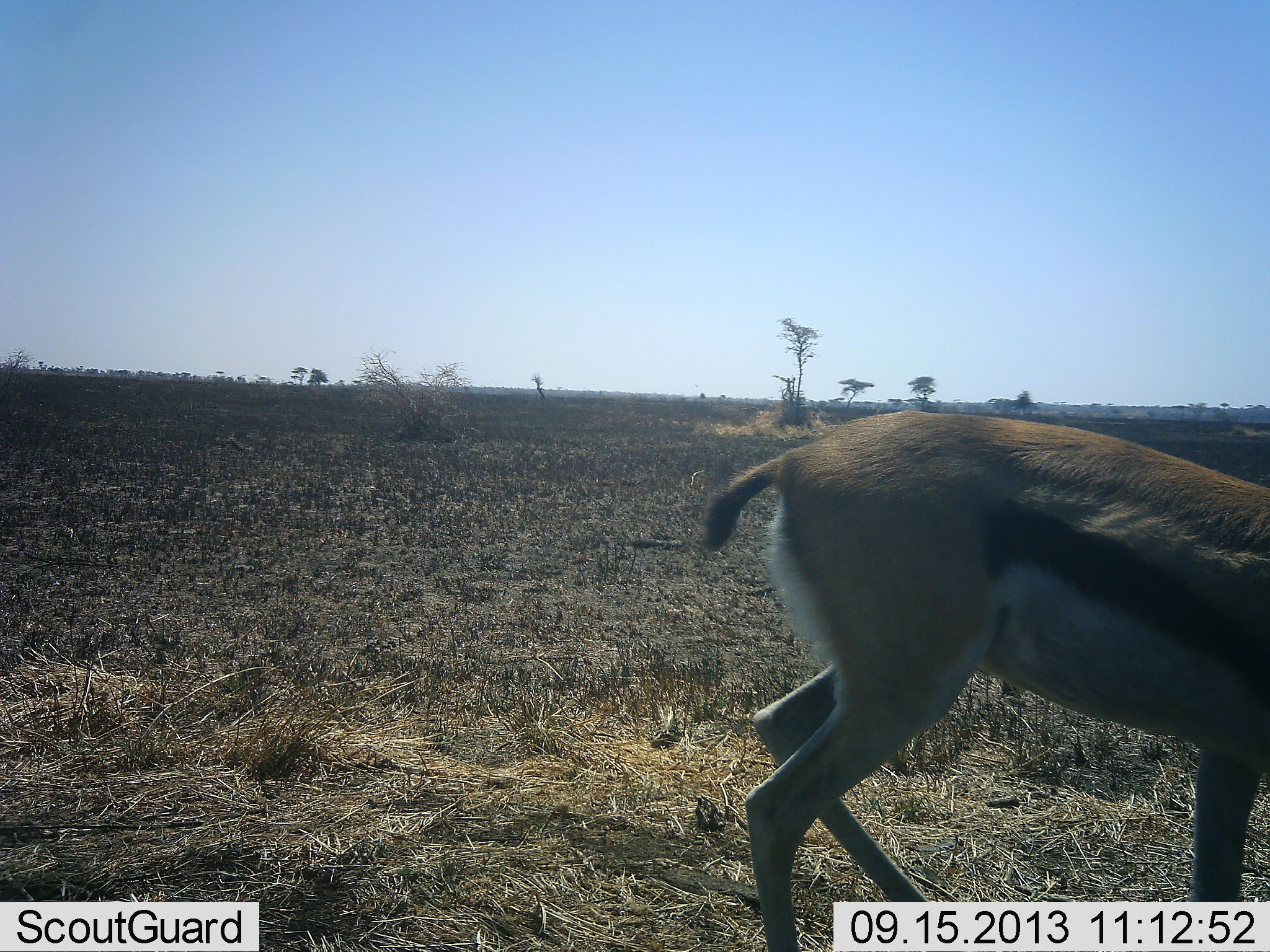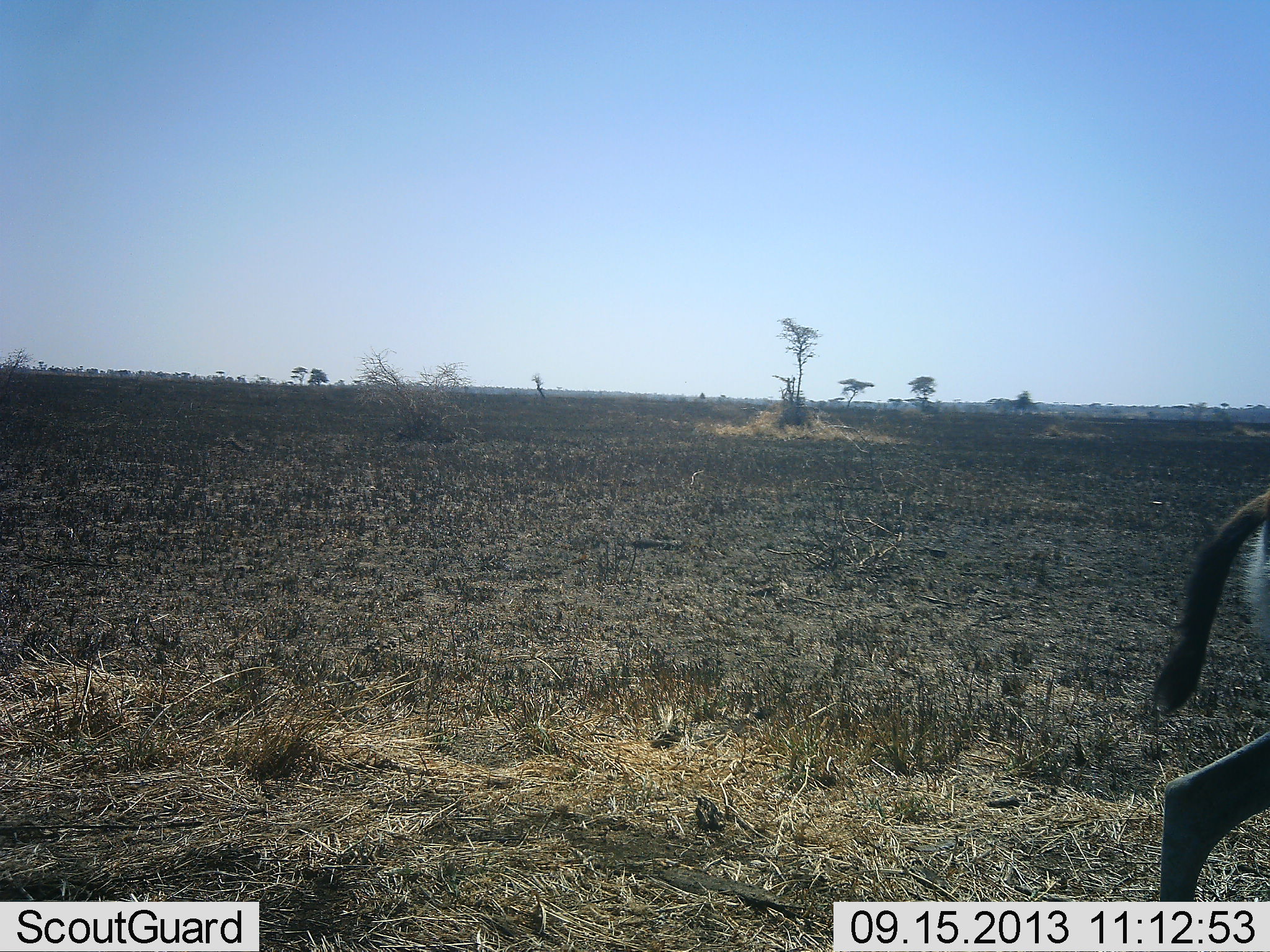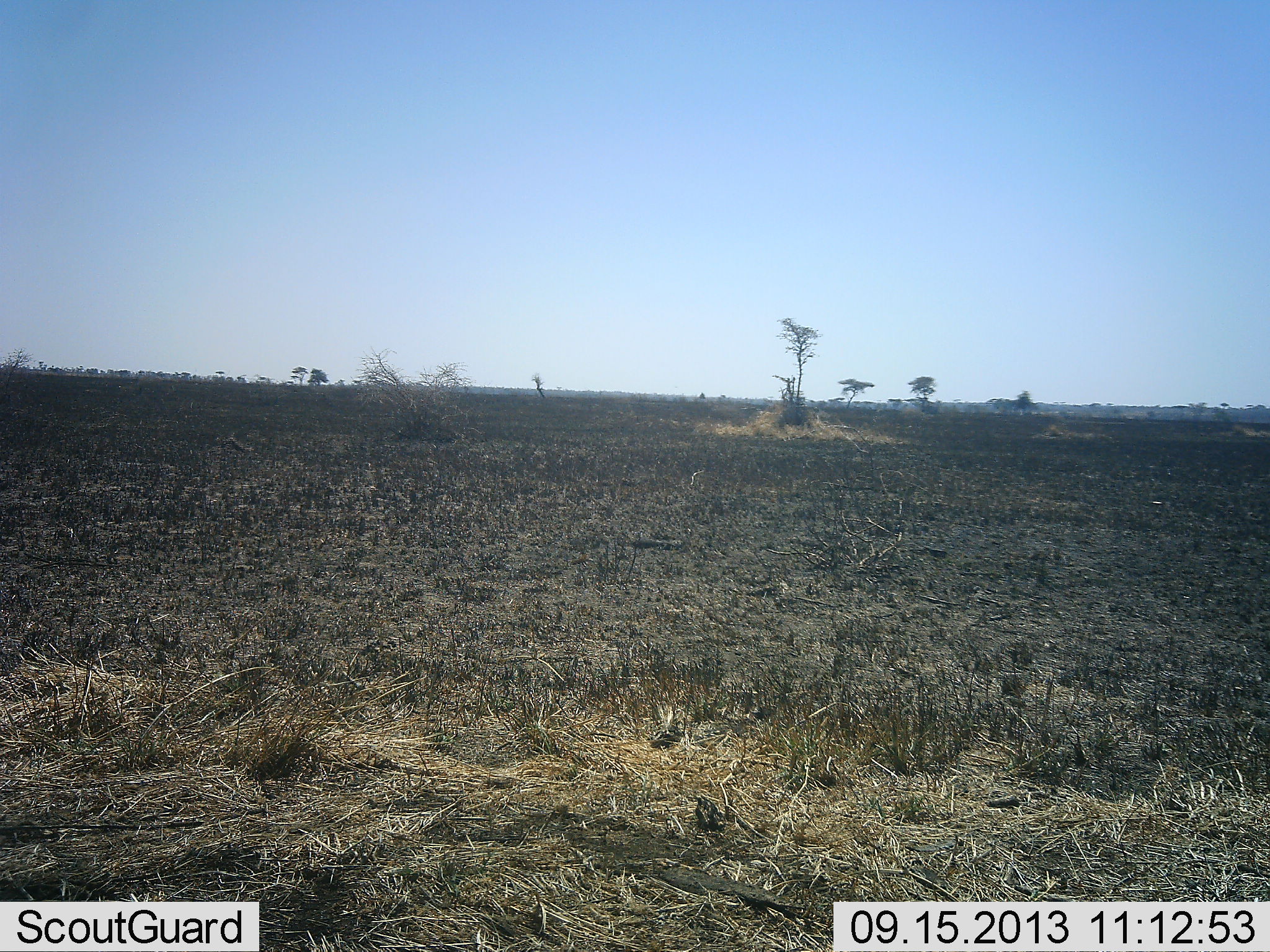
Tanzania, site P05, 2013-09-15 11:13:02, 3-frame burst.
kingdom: Animalia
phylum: Chordata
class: Mammalia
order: Artiodactyla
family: Bovidae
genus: Eudorcas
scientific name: Eudorcas thomsonii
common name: thomson's gazelle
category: gazellethomsons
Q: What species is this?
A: Gazellethomsons (thomson's gazelle) (Eudorcas thomsonii).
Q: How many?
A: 1.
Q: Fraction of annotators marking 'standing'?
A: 0%.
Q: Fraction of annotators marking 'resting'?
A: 0%.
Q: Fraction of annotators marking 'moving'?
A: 100%.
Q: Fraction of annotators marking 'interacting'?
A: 0%.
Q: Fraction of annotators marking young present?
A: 0%.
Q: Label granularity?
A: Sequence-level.